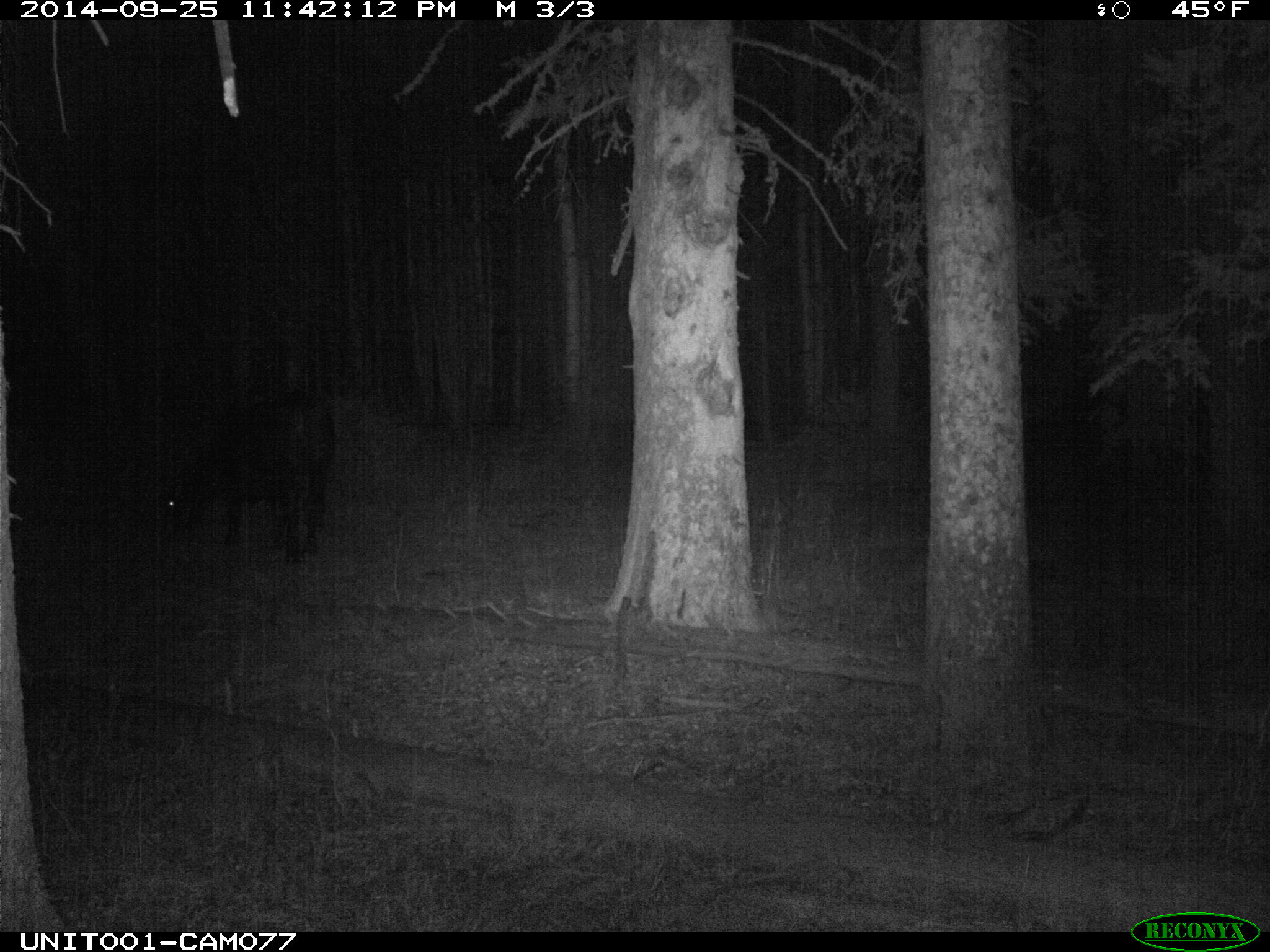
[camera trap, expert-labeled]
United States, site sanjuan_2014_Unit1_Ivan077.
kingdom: Animalia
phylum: Chordata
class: Mammalia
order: Artiodactyla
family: Bovidae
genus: Bos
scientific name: Bos taurus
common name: domestic cow